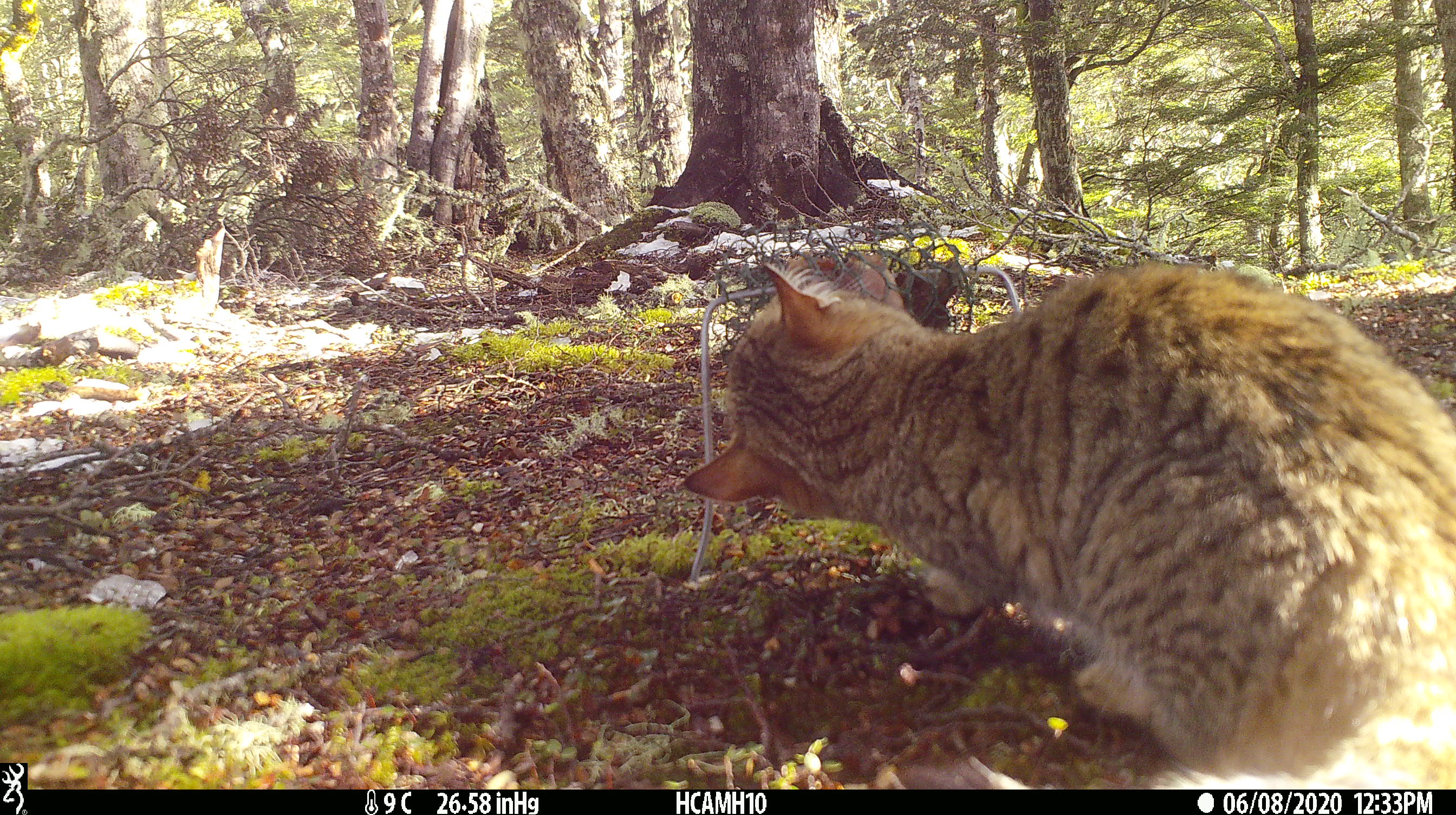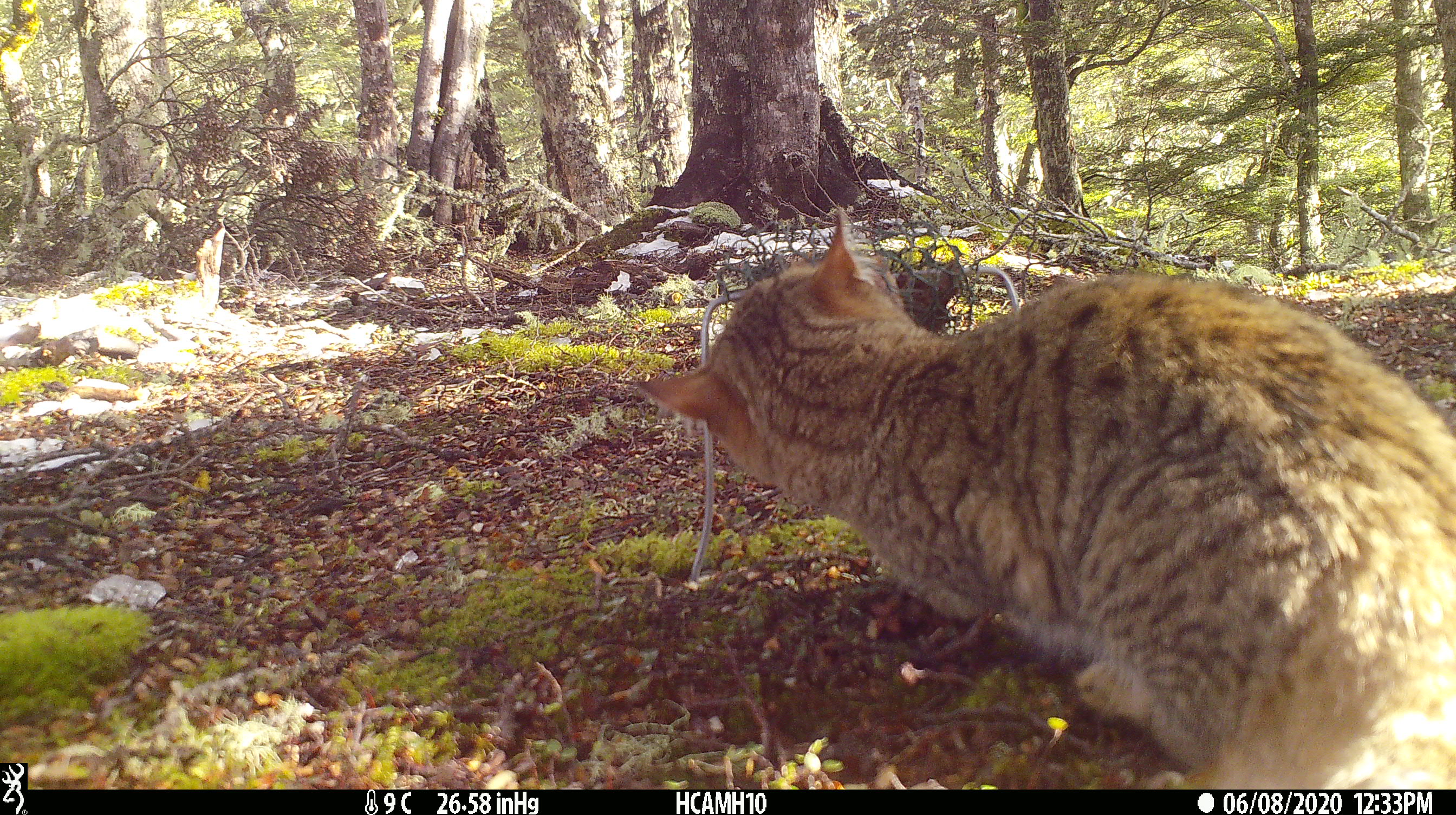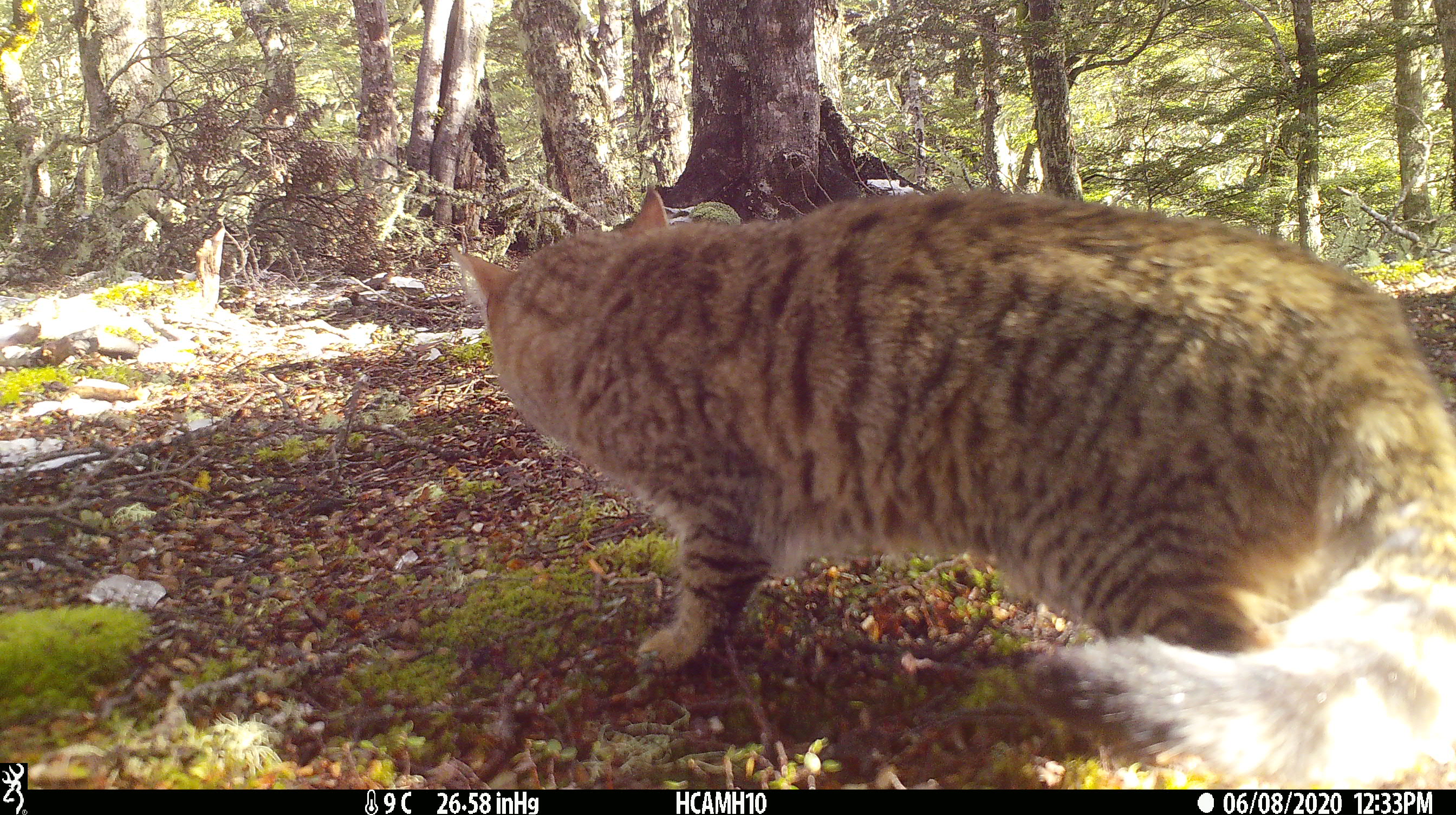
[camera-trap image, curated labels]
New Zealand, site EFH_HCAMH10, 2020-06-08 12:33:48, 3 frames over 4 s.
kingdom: Animalia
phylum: Chordata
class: Mammalia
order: Carnivora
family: Felidae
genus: Felis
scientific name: Felis catus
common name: domestic cat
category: cat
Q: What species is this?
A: Cat (domestic cat) (Felis catus).